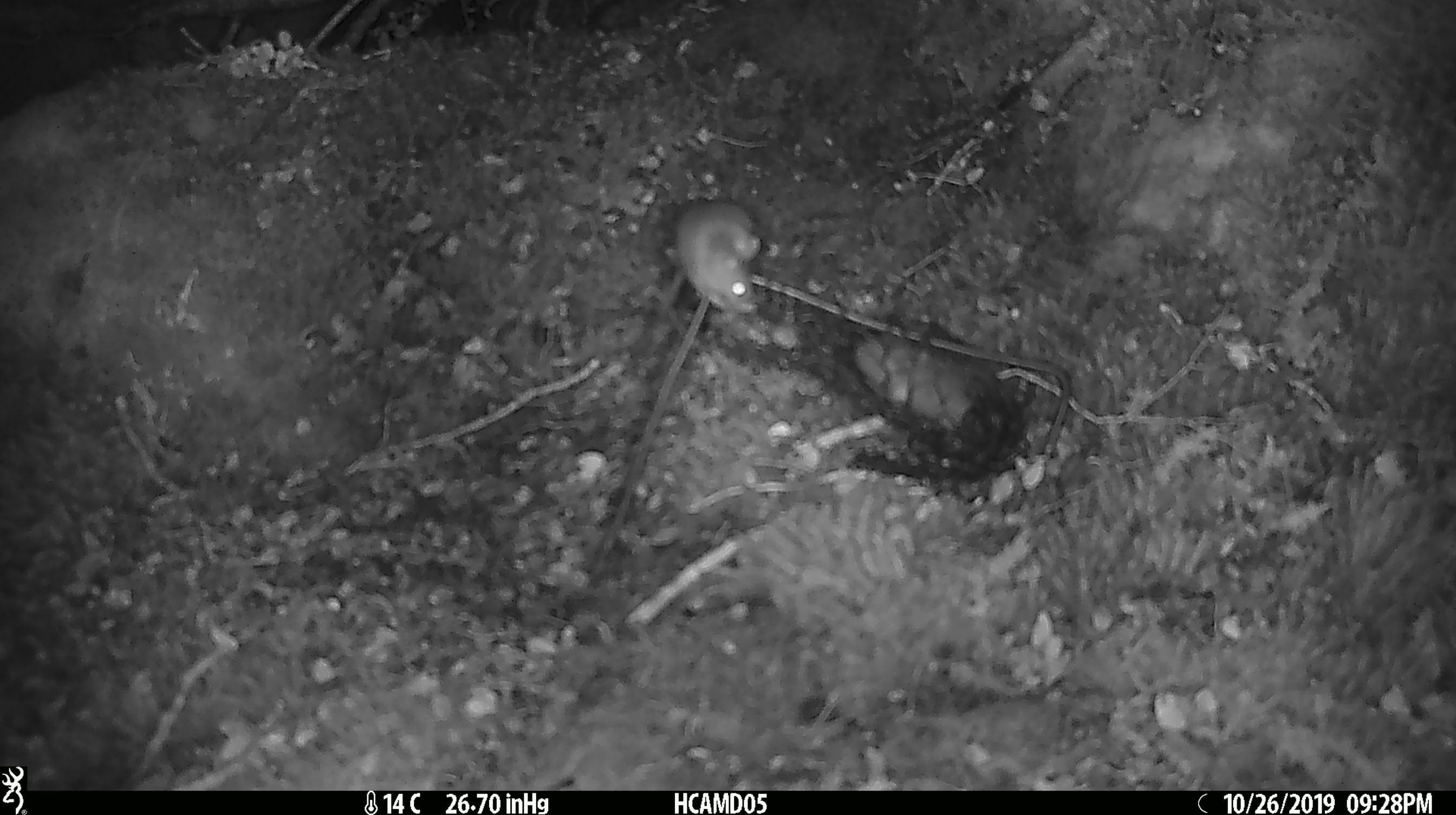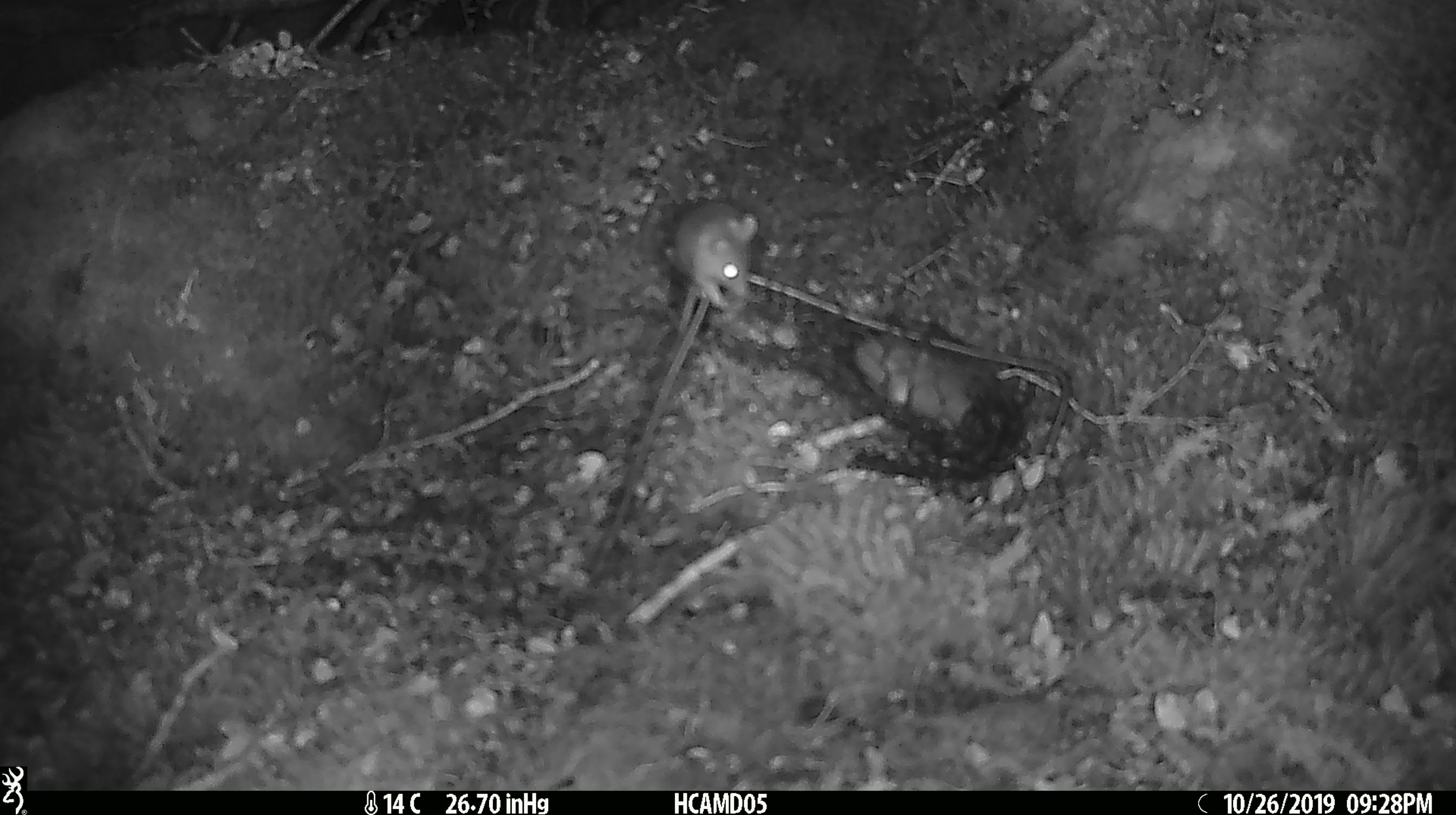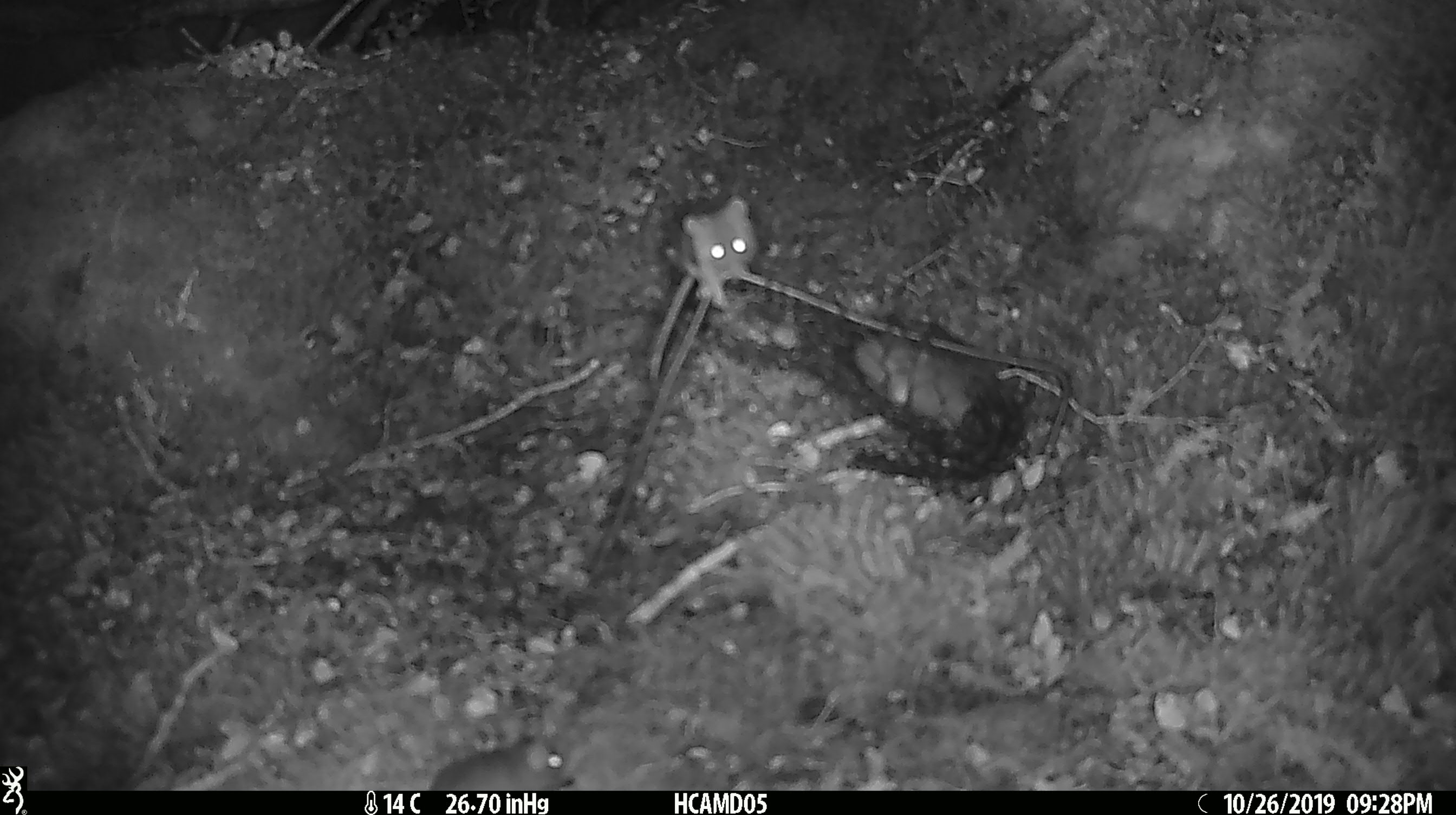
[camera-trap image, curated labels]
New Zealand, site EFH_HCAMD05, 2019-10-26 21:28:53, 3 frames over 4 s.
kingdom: Animalia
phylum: Chordata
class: Mammalia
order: Rodentia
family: Muridae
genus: Mus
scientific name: Mus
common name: mouse